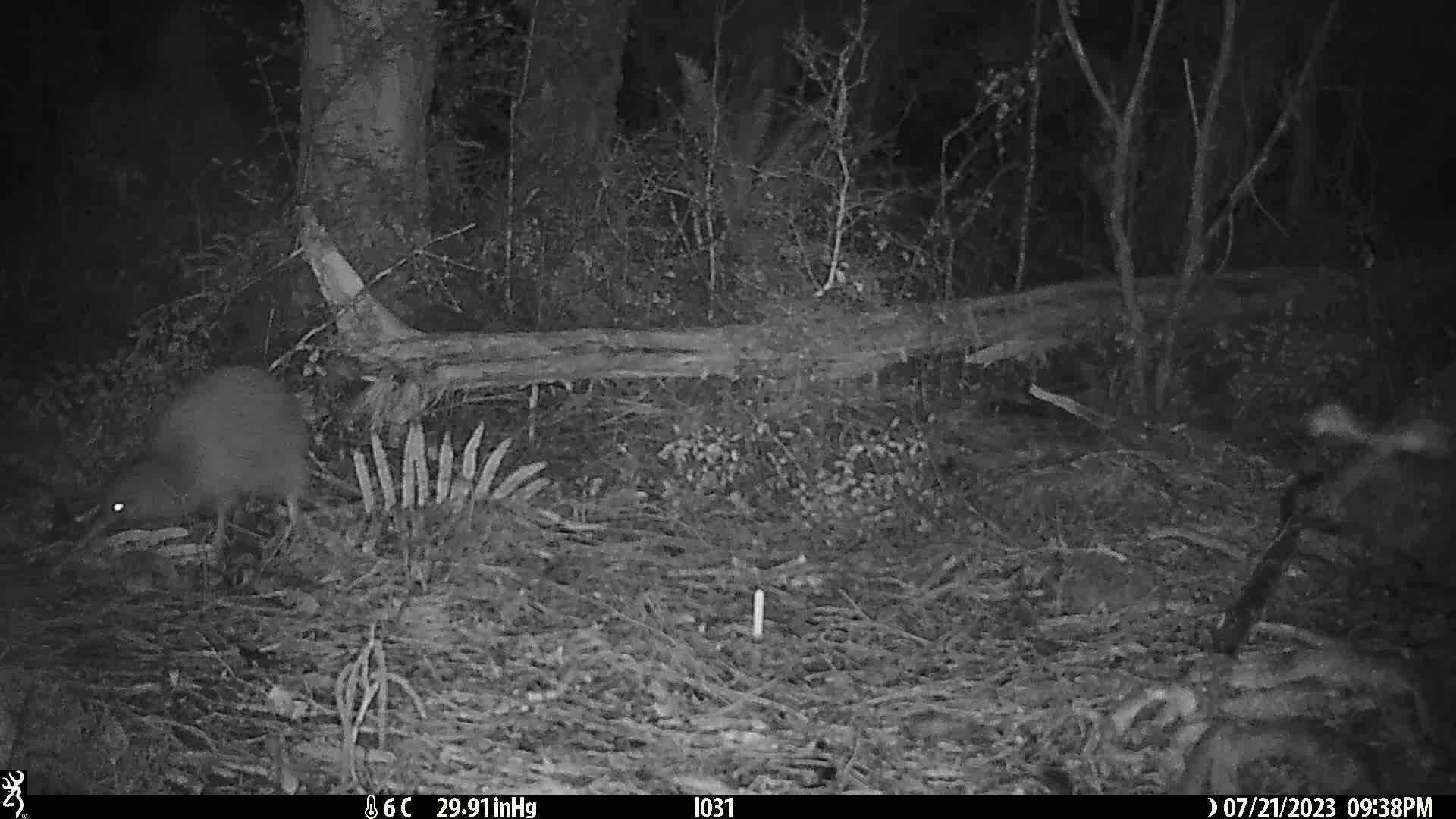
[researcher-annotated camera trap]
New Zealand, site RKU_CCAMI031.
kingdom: Animalia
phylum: Chordata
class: Aves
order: Apterygiformes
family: Apterygidae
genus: Apteryx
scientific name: Apteryx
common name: kiwi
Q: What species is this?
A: Kiwi (Apteryx).